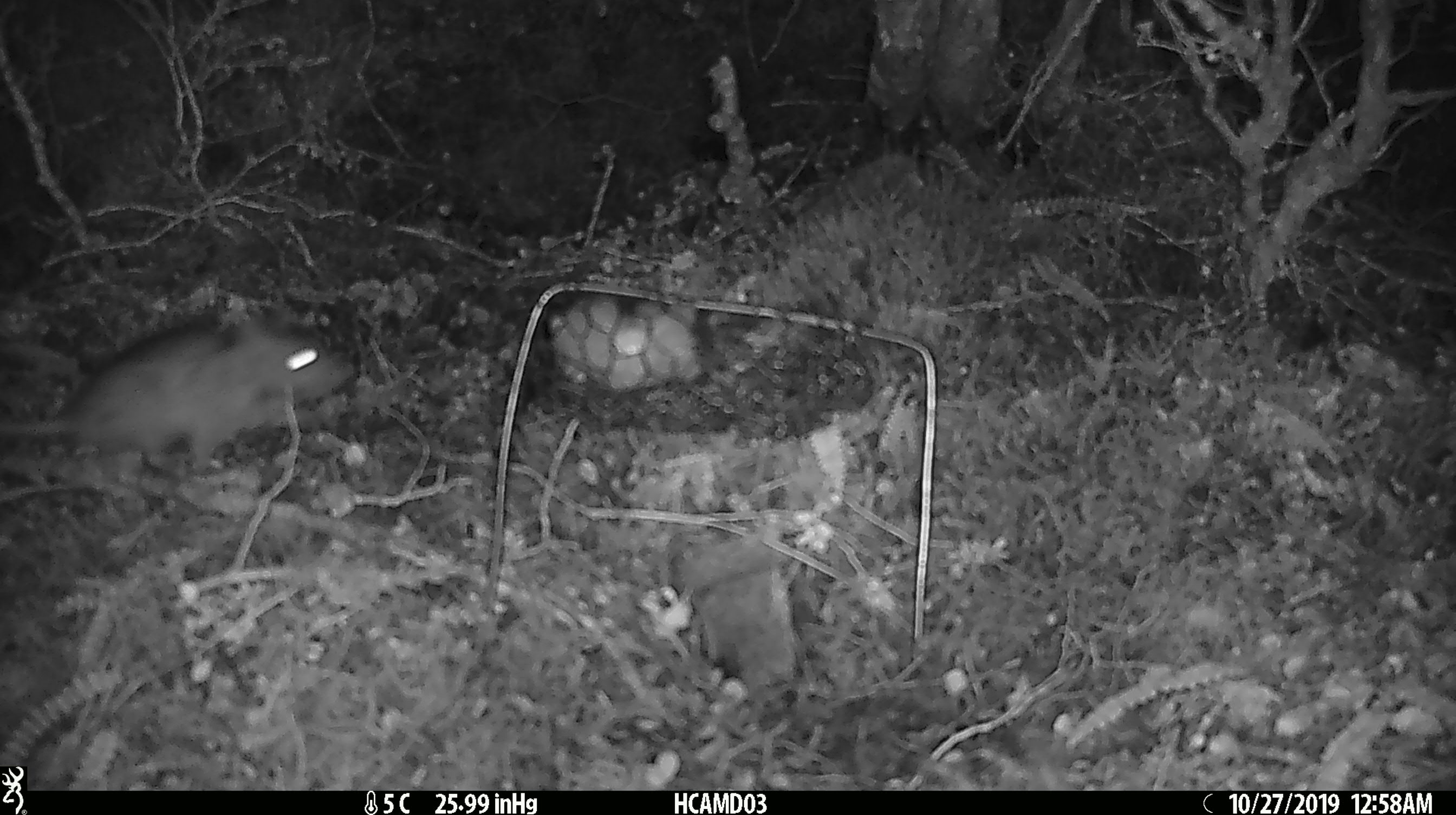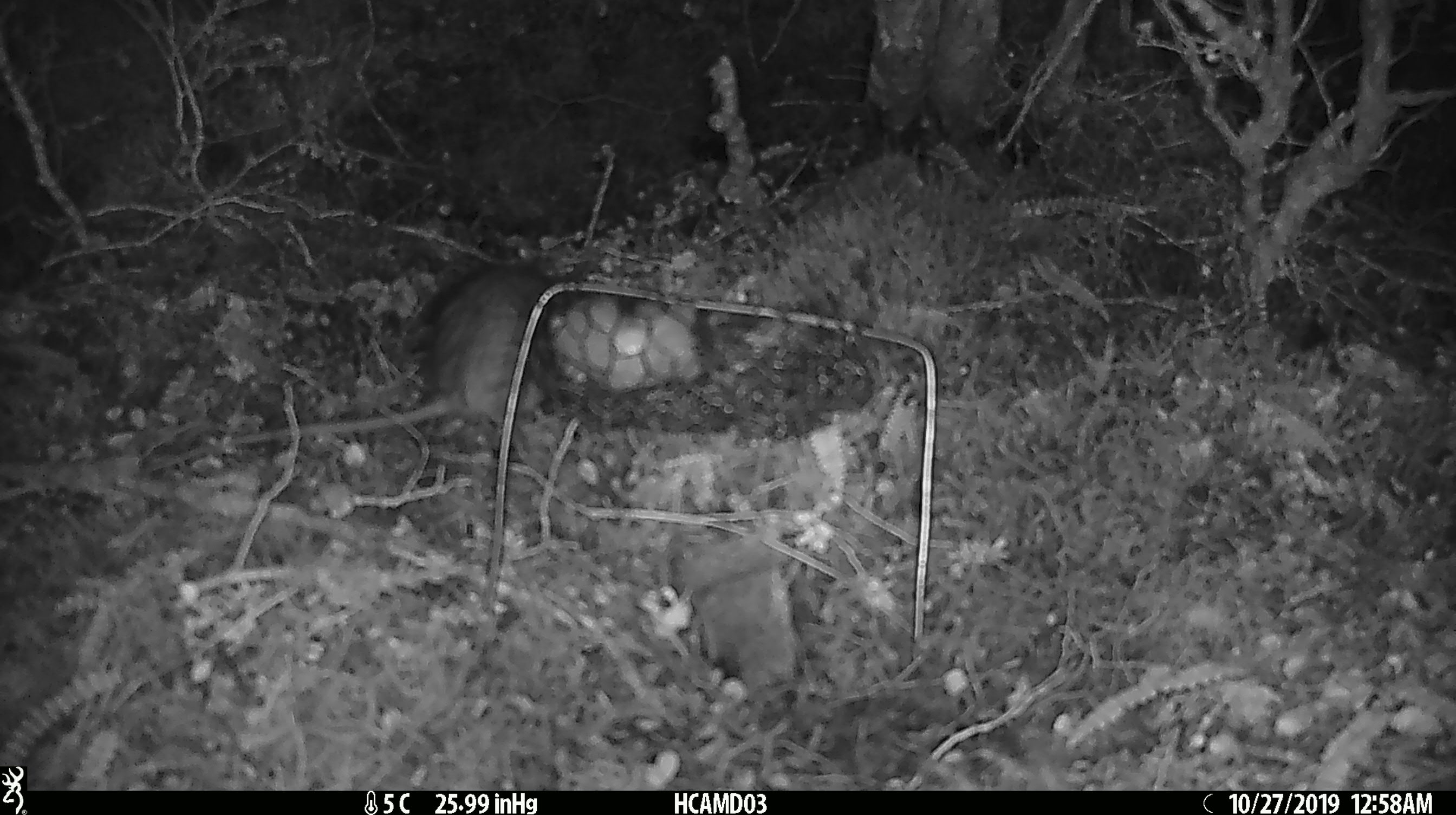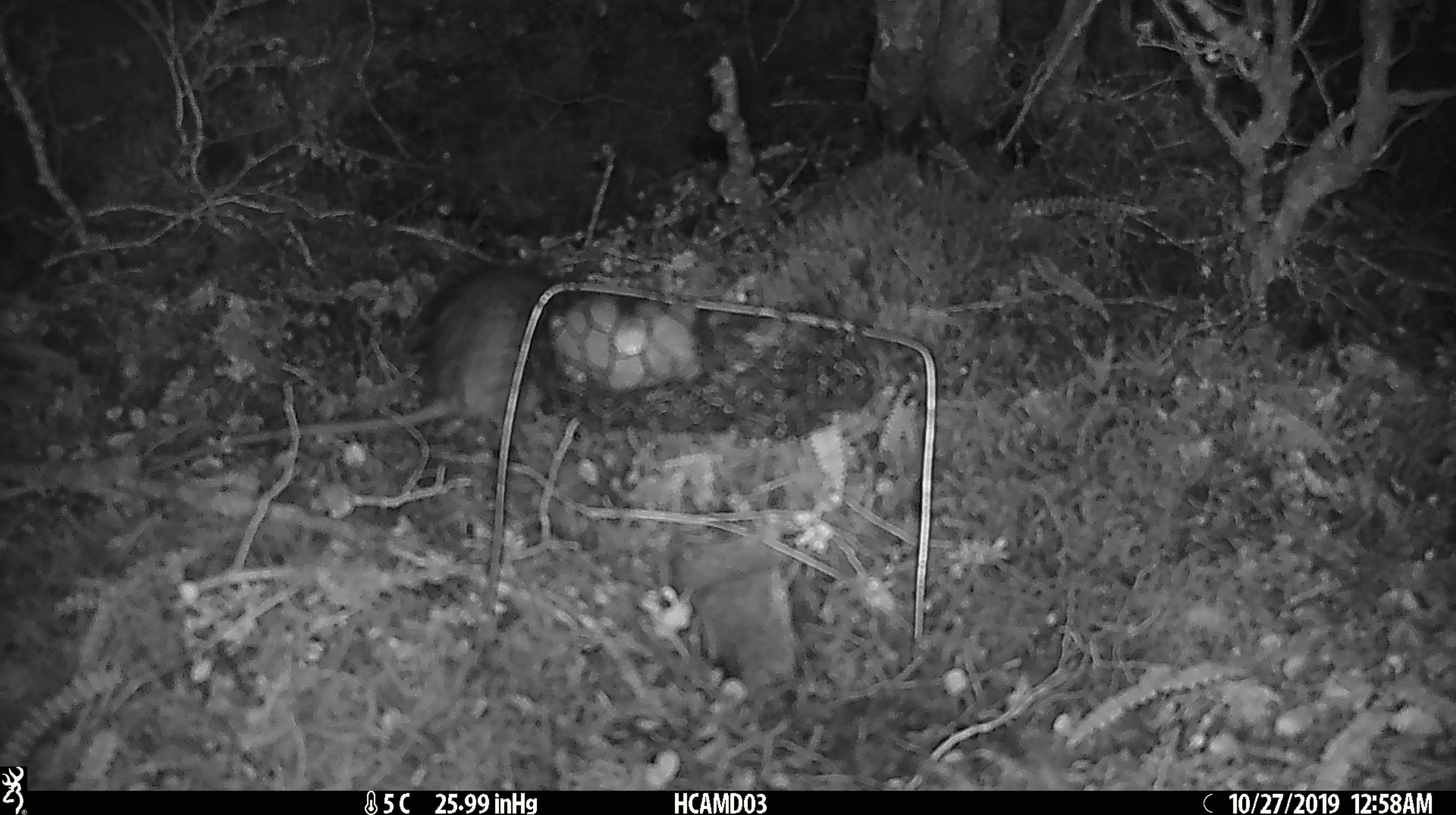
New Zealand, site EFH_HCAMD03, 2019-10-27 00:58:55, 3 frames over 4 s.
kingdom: Animalia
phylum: Chordata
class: Mammalia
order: Rodentia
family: Muridae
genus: Rattus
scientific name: Rattus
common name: rat